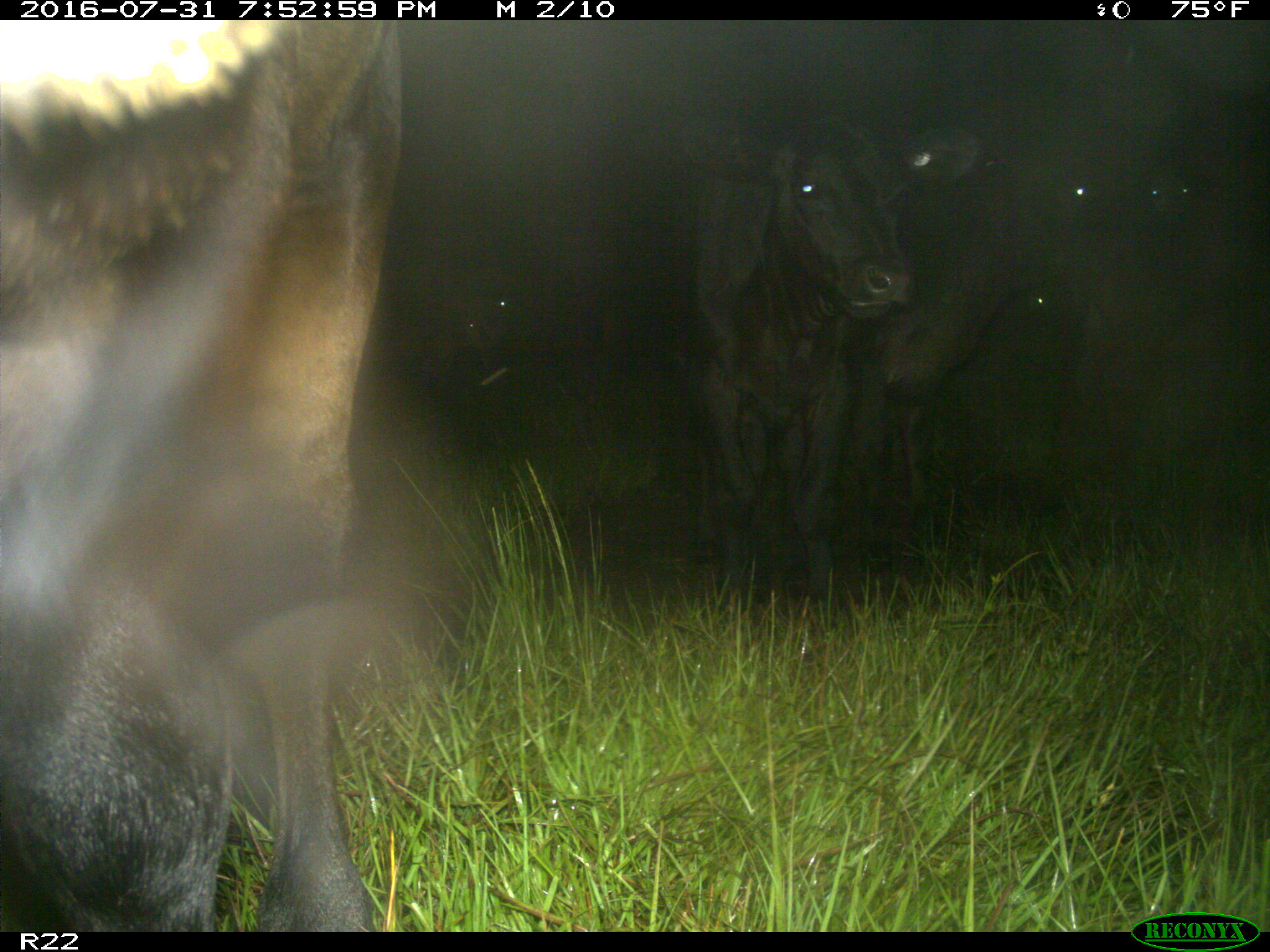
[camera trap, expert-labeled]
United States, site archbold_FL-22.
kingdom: Animalia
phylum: Chordata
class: Mammalia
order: Artiodactyla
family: Bovidae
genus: Bos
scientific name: Bos taurus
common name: domestic cow